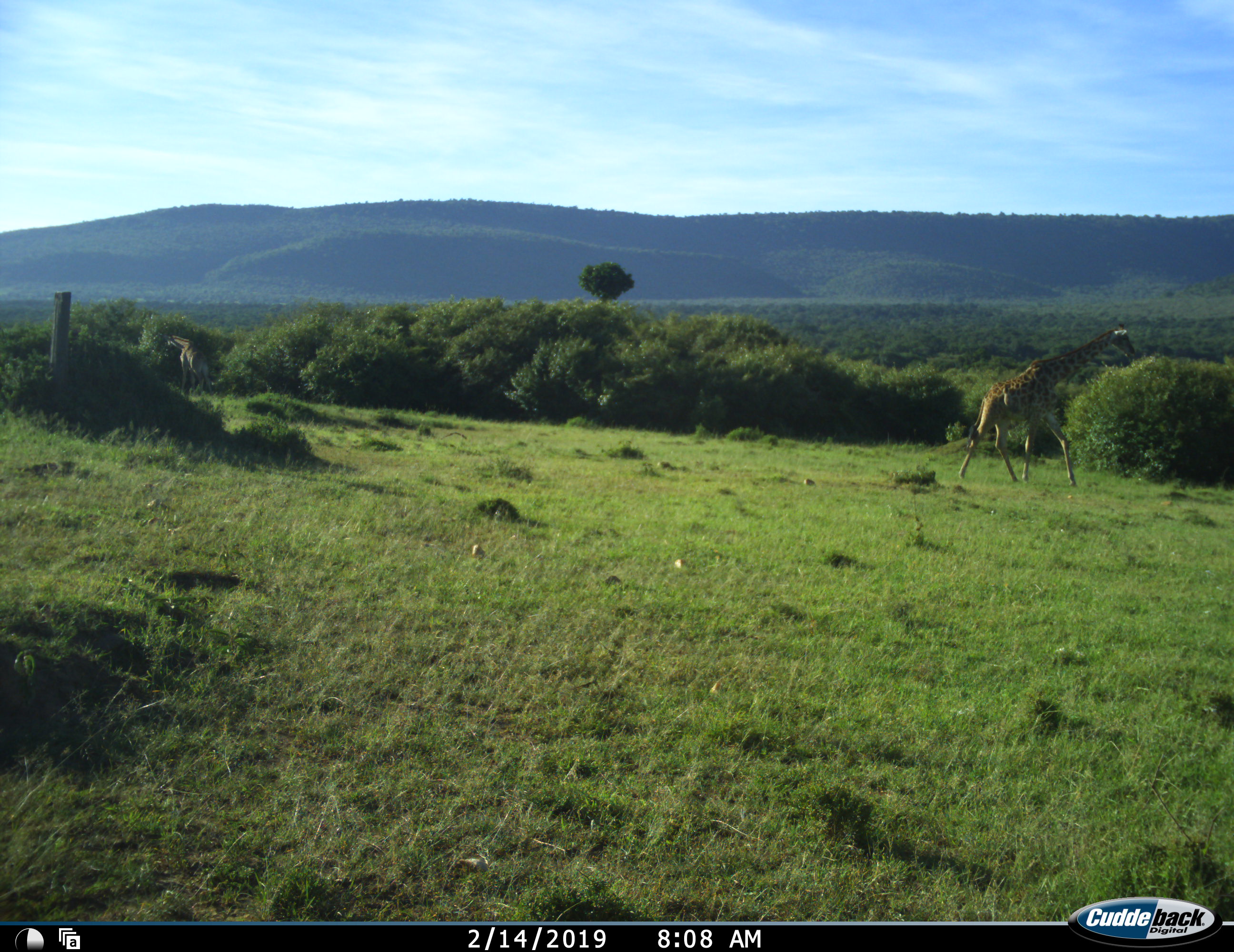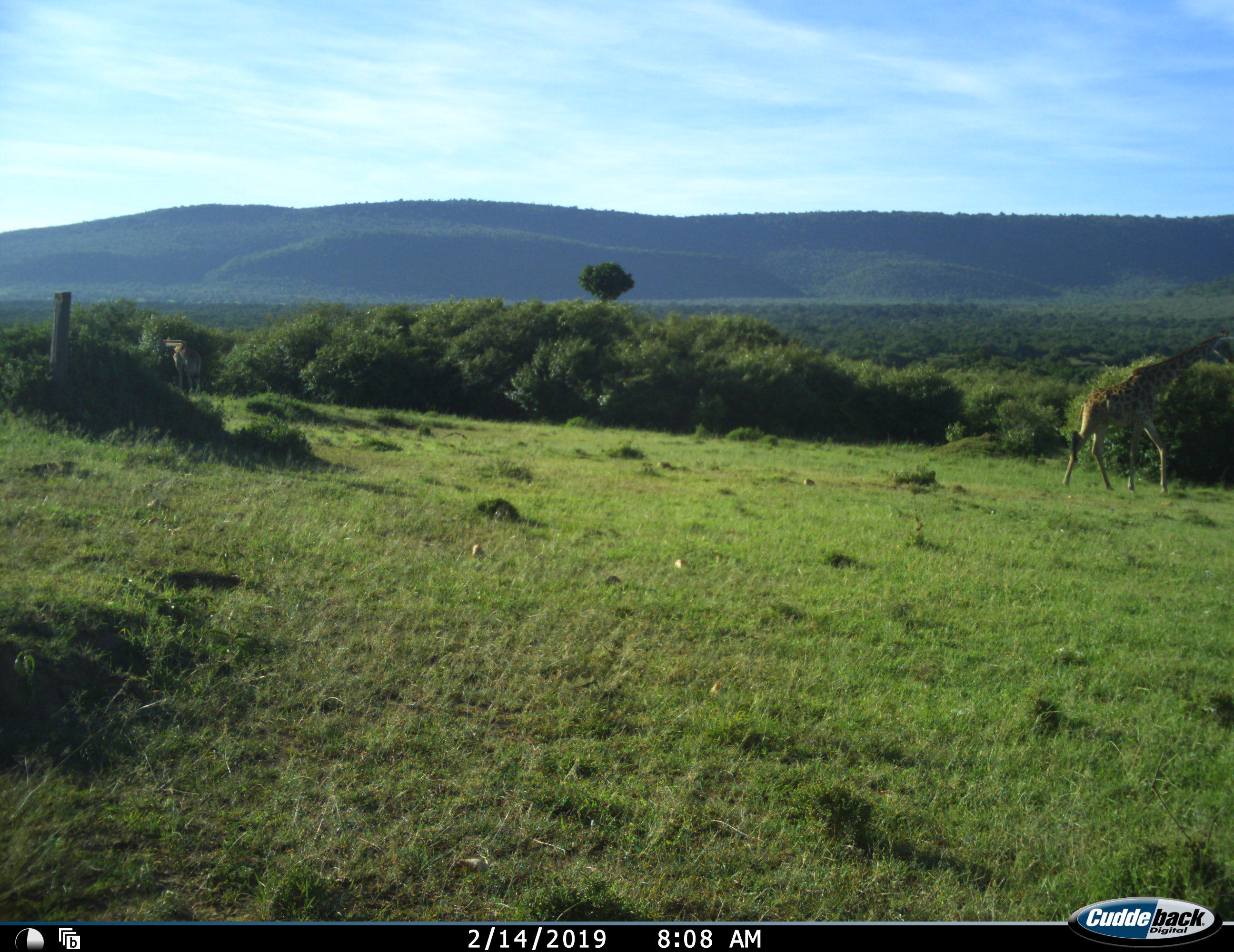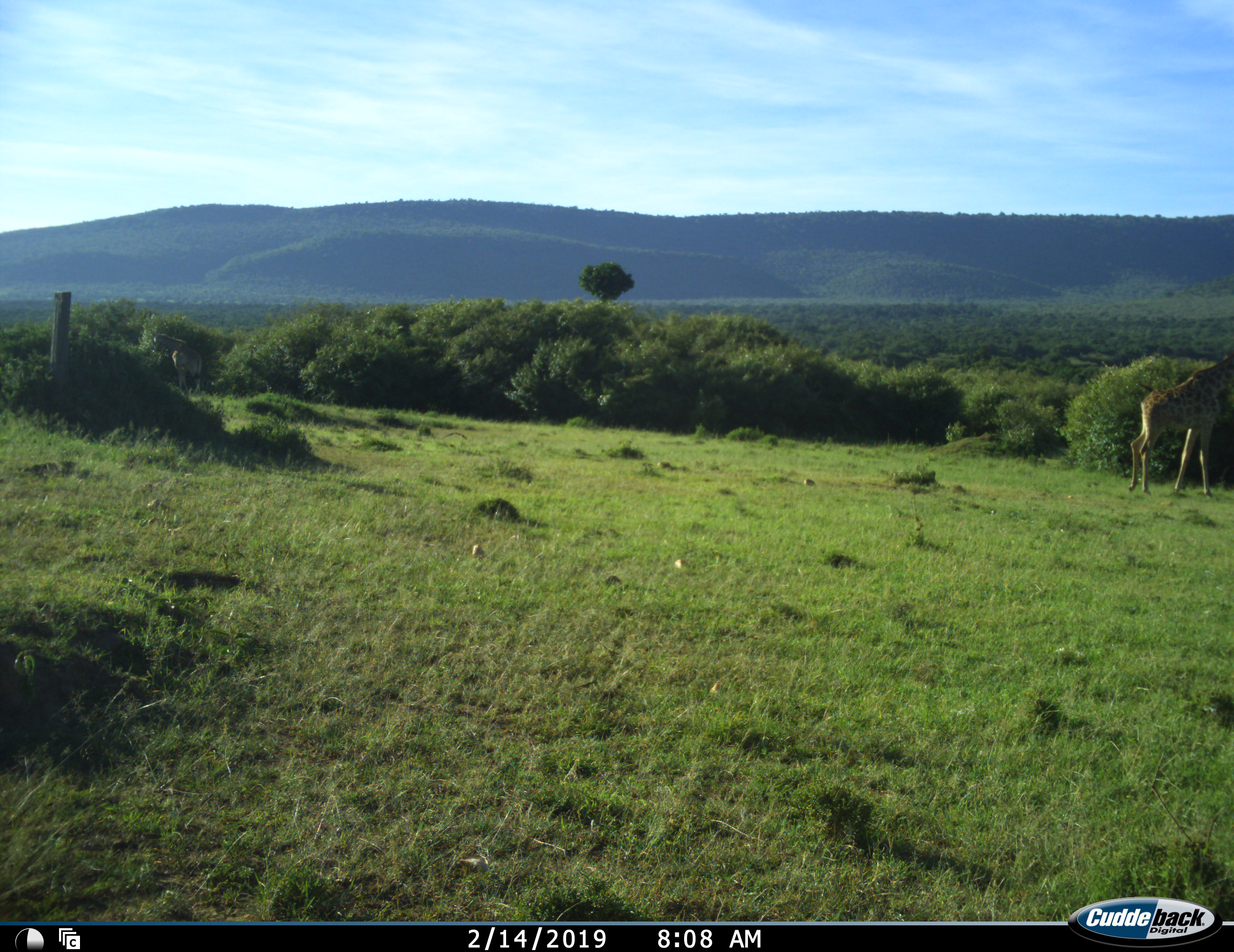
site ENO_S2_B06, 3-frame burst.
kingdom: Animalia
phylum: Chordata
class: Mammalia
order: Artiodactyla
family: Giraffidae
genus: Giraffa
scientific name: Giraffa camelopardalis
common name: giraffe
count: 2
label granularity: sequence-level